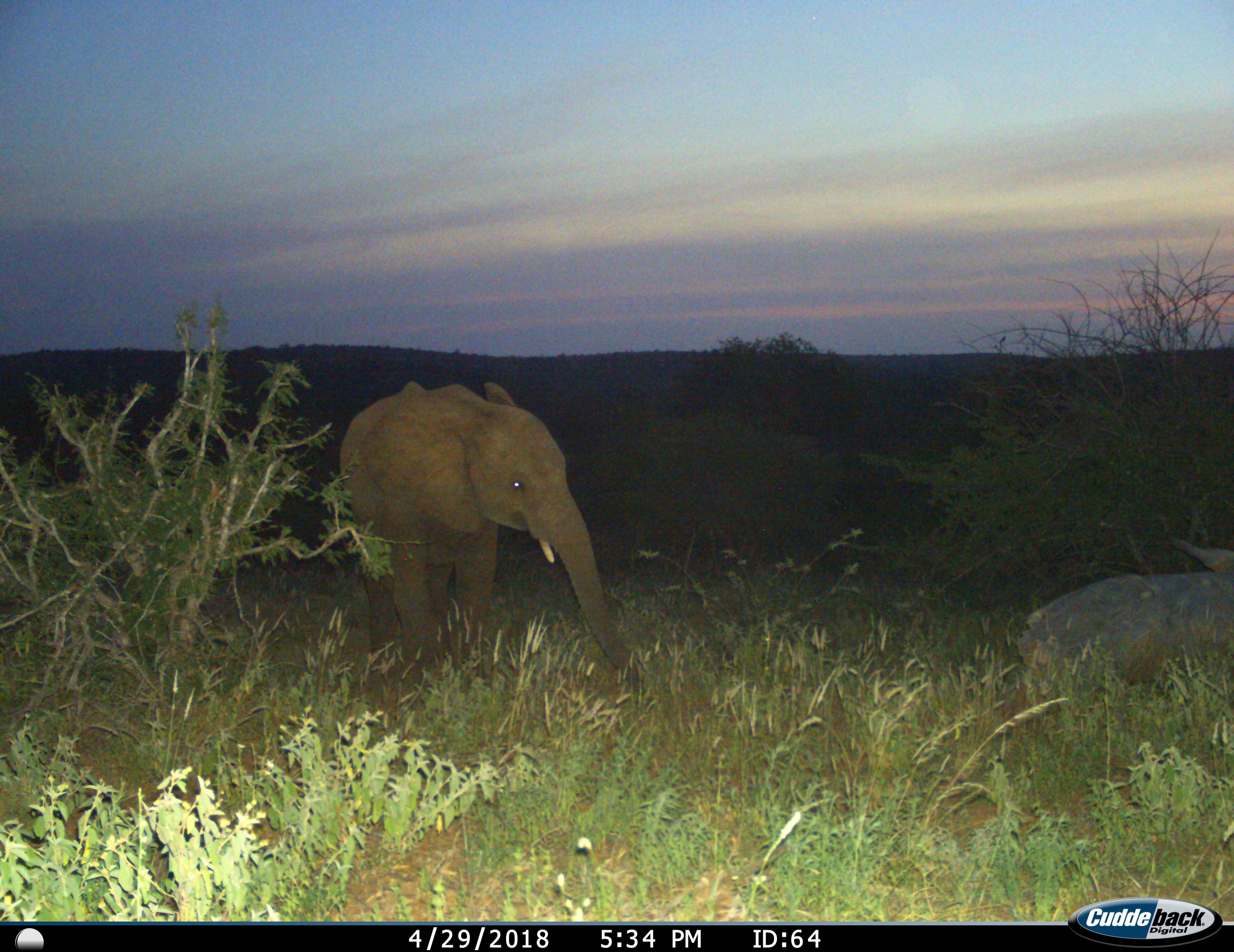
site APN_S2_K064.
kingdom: Animalia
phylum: Chordata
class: Mammalia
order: Proboscidea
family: Elephantidae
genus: Loxodonta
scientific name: Loxodonta africana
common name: african bush elephant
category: elephant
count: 1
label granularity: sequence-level